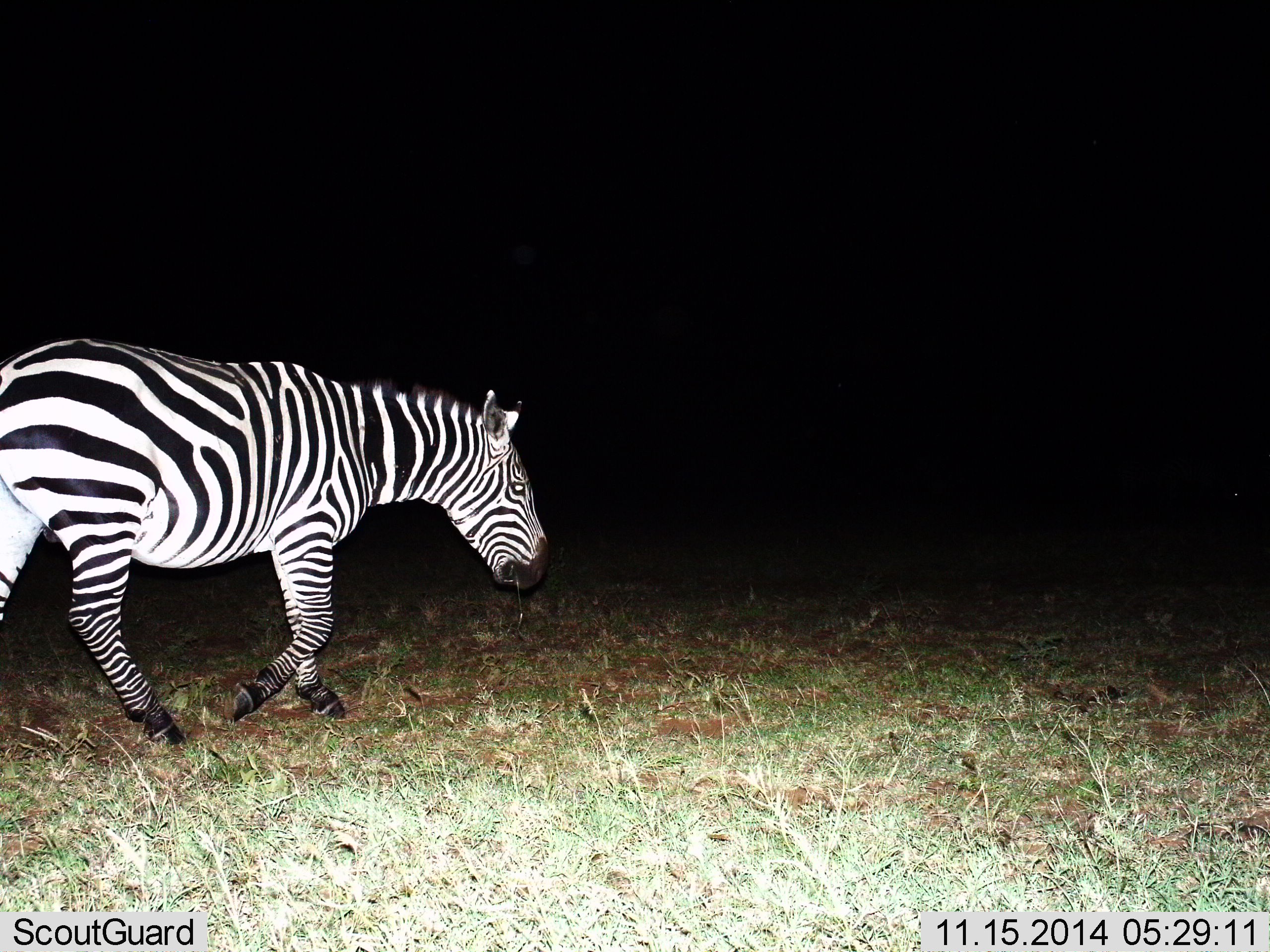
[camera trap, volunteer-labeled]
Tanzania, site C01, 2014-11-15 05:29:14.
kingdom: Animalia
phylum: Chordata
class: Mammalia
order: Perissodactyla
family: Equidae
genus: Equus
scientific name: Equus quagga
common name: plains zebra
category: zebra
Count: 1.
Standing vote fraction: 30%.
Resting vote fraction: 0%.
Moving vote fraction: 70%.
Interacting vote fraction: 0%.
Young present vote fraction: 0%.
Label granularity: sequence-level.